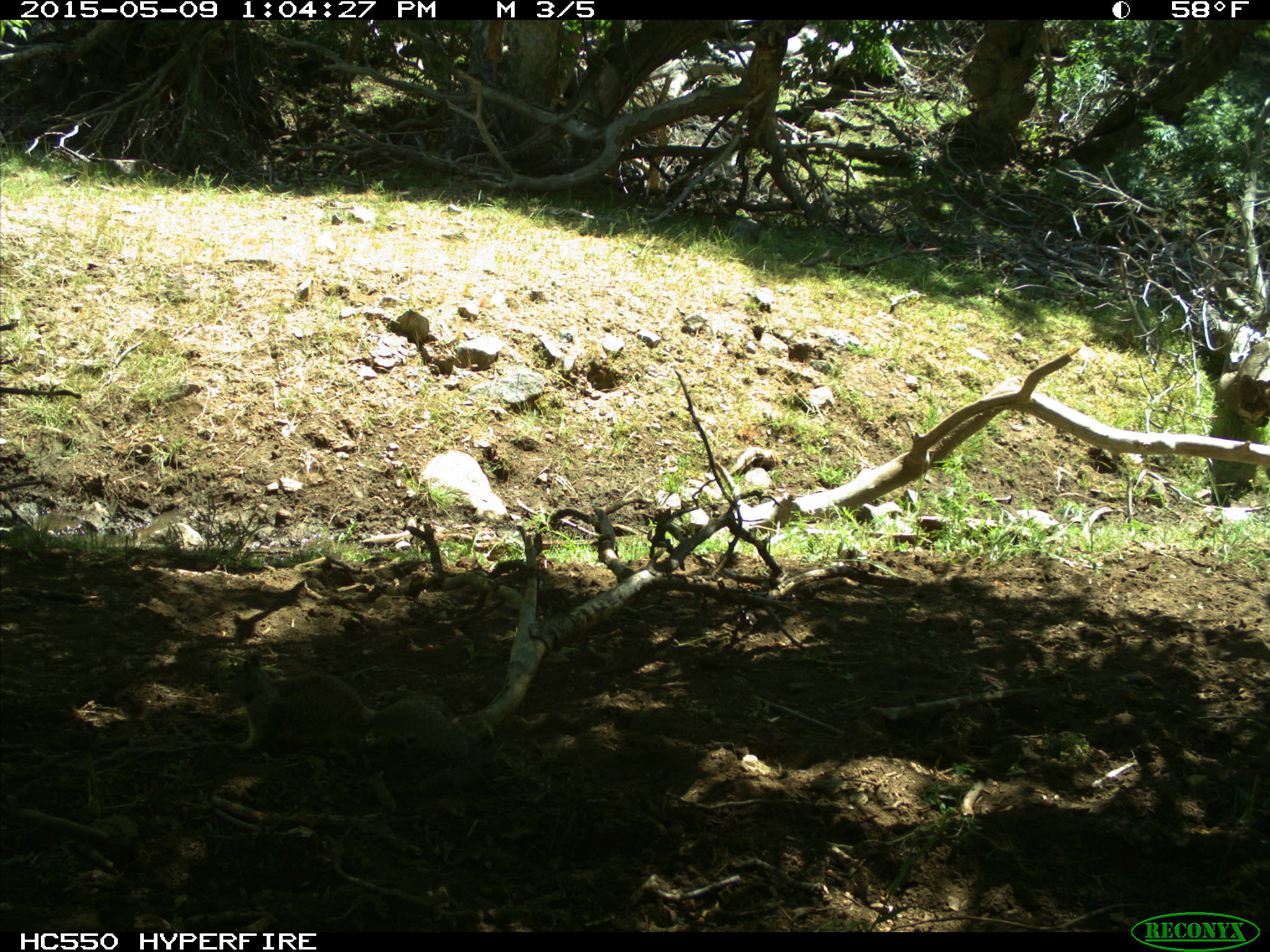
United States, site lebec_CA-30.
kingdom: Animalia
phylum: Chordata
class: Mammalia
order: Rodentia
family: Sciuridae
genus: Otospermophilus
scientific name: Otospermophilus beecheyi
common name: california ground squirrel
Otospermophilus beecheyi (california ground squirrel).